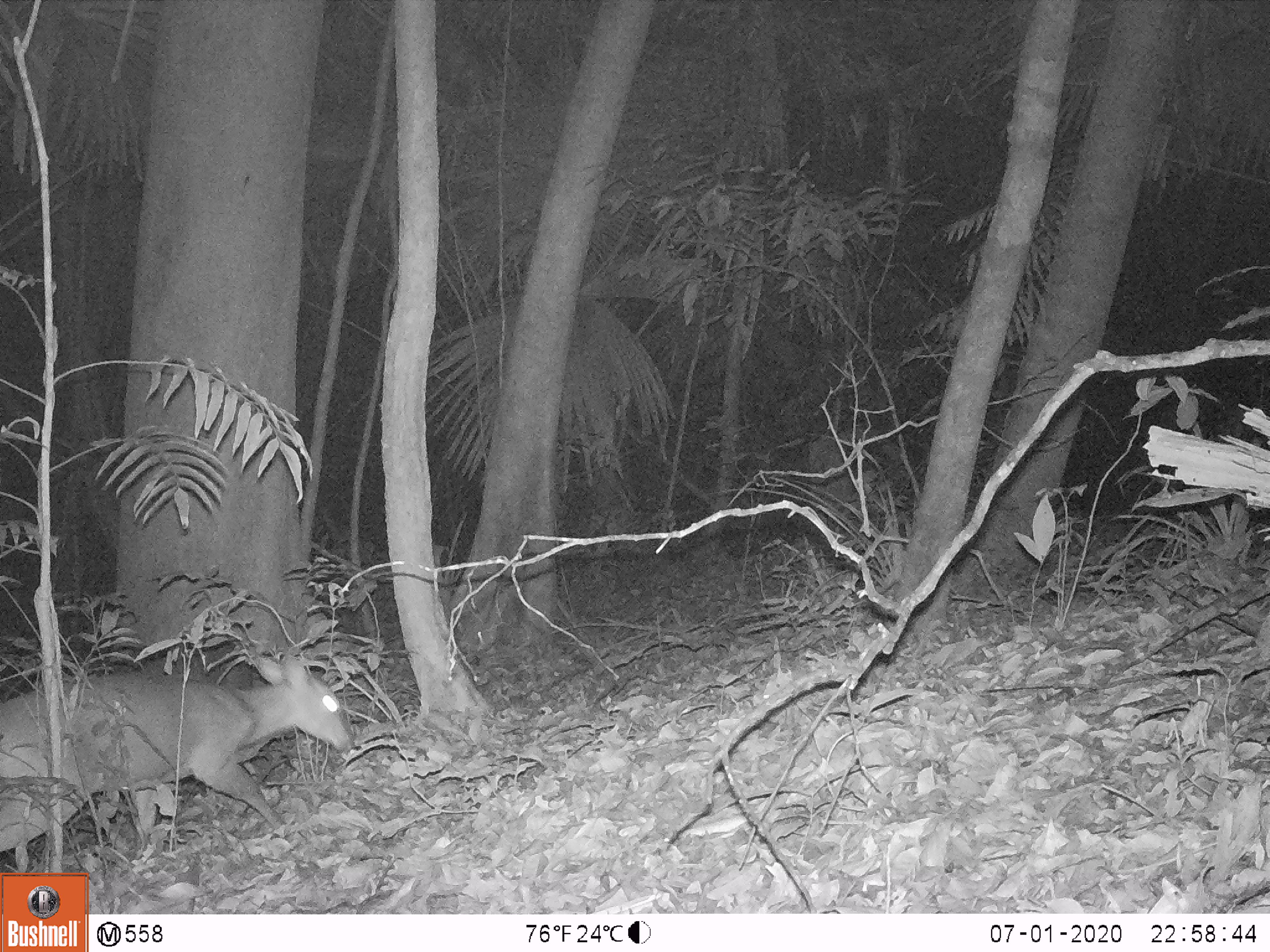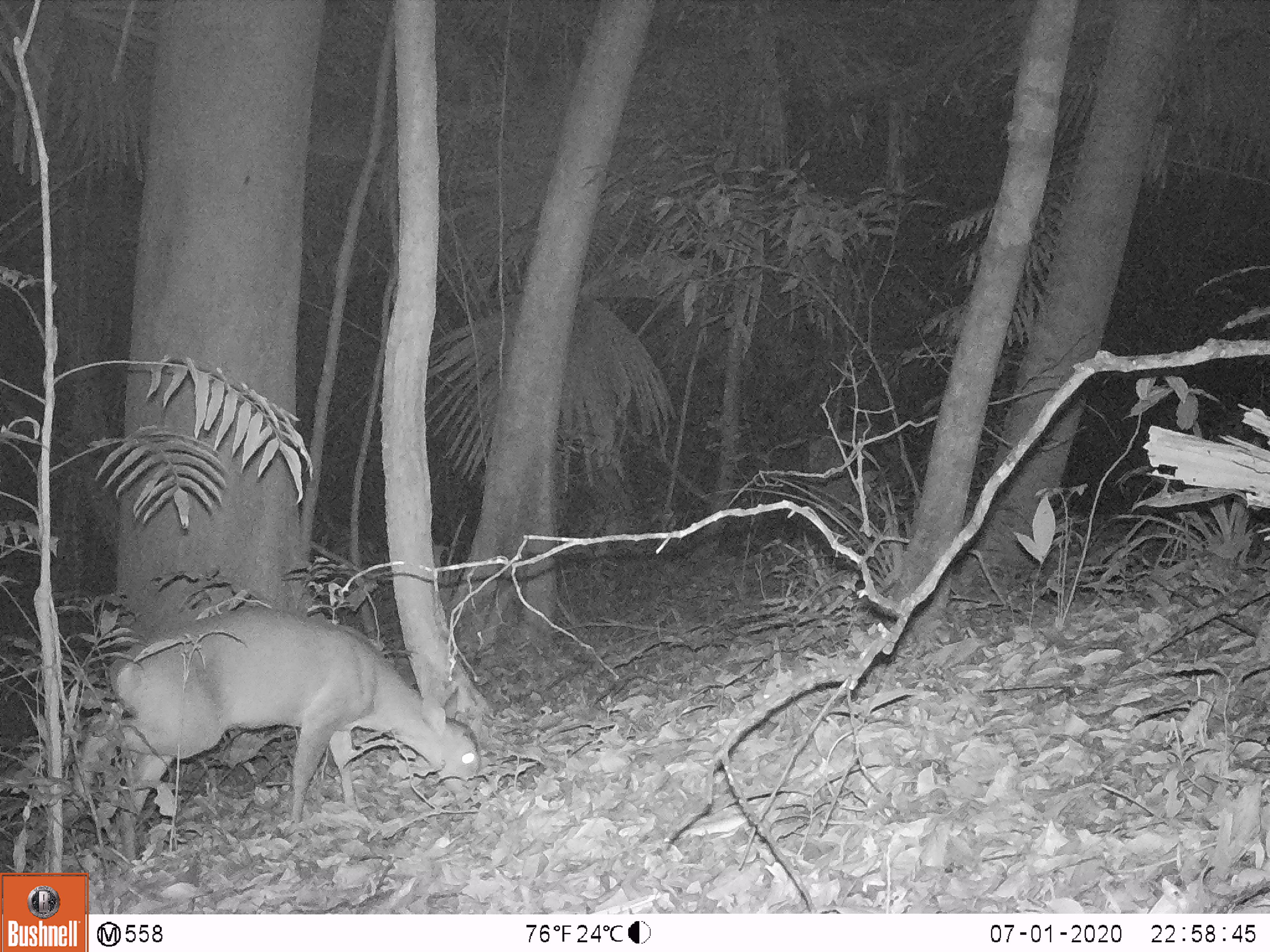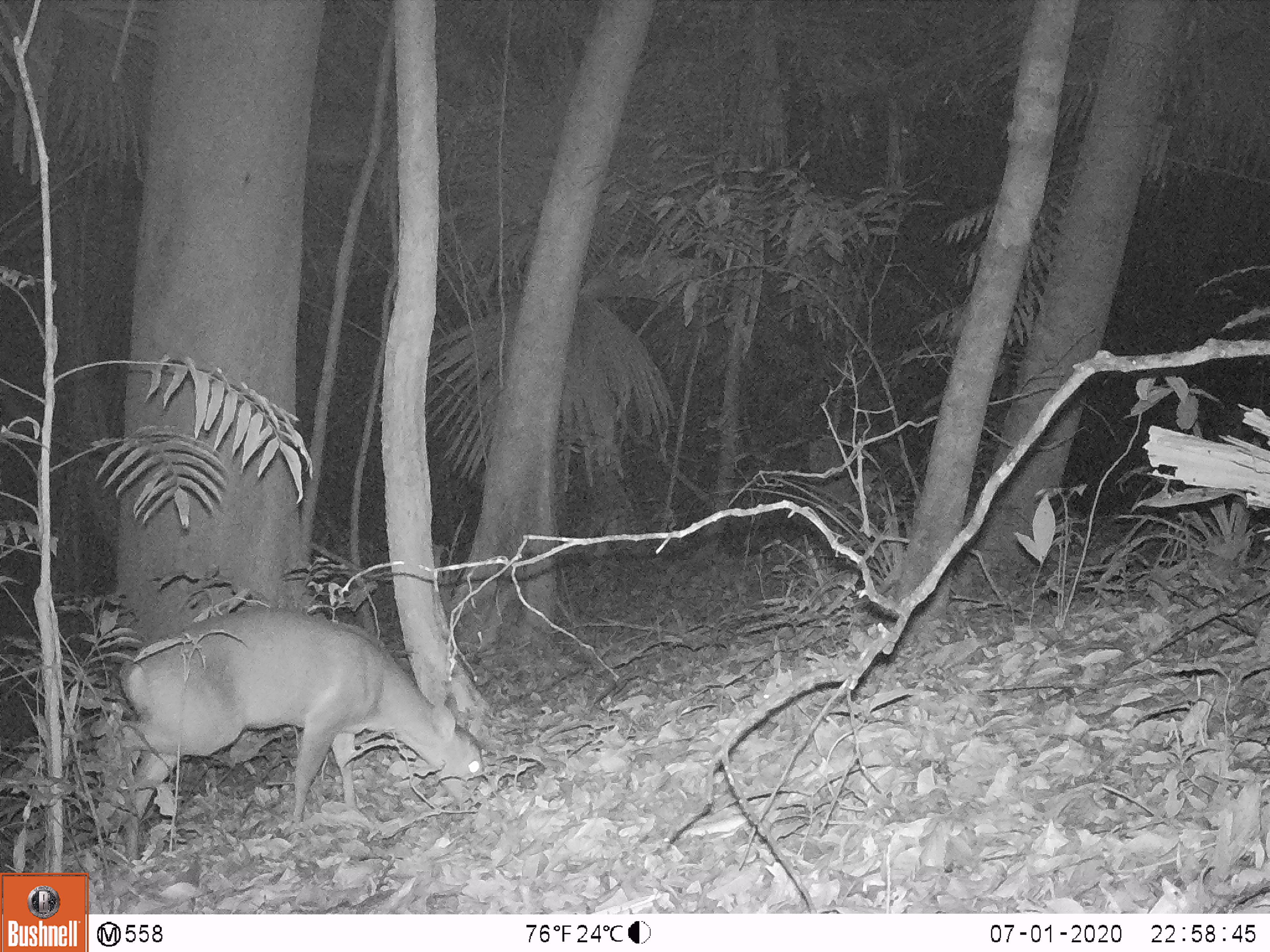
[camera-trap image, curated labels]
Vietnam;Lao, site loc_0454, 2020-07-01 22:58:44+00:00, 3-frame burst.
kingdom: Animalia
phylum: Chordata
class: Mammalia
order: Artiodactyla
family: Cervidae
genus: Muntiacus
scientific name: Muntiacus vuquangensis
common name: large-antlered muntjac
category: large antlered muntjac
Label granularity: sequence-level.